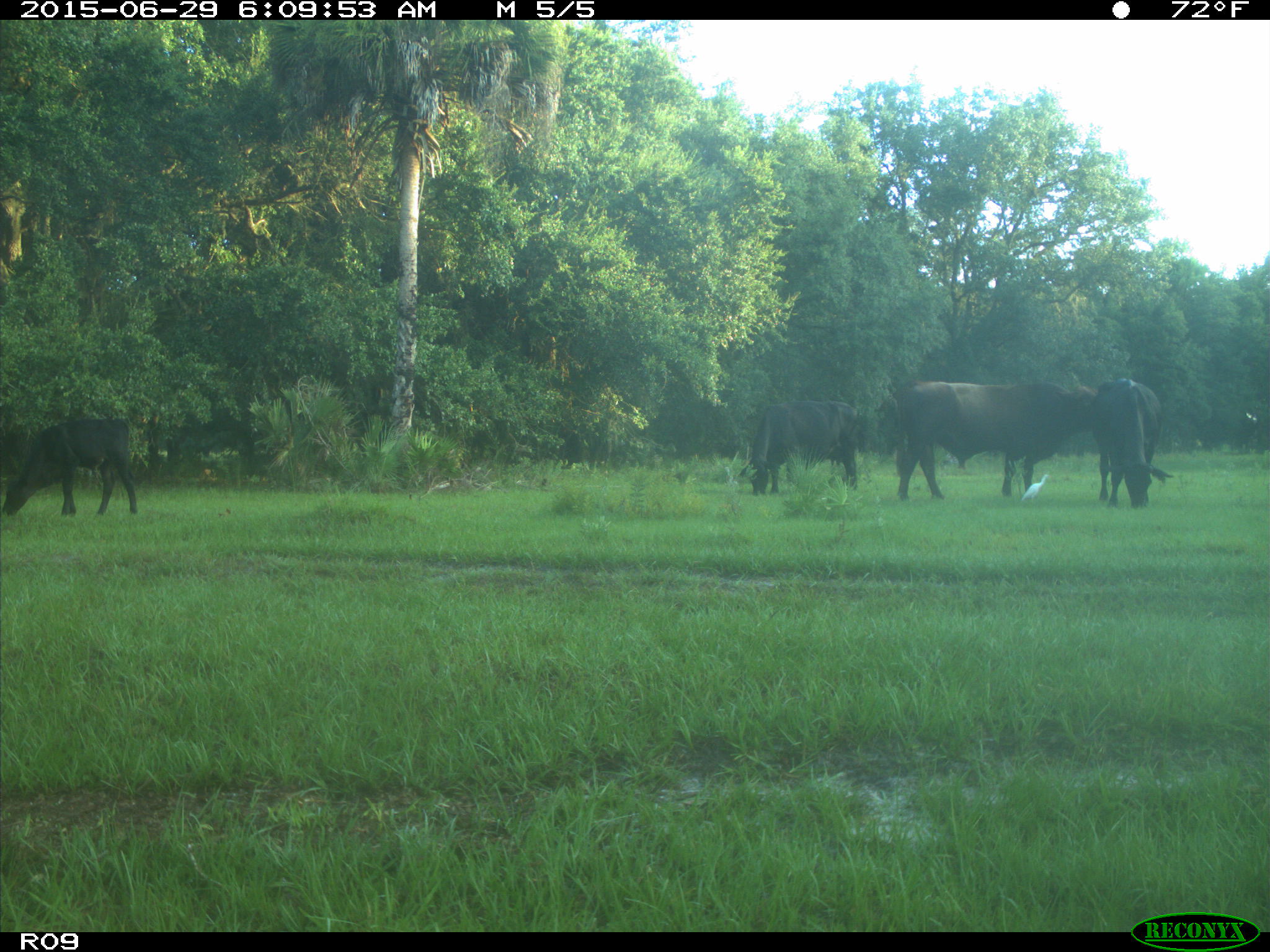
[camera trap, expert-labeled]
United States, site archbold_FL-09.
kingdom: Animalia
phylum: Chordata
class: Mammalia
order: Artiodactyla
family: Bovidae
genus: Bos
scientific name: Bos taurus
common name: domestic cow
Bos taurus (domestic cow).